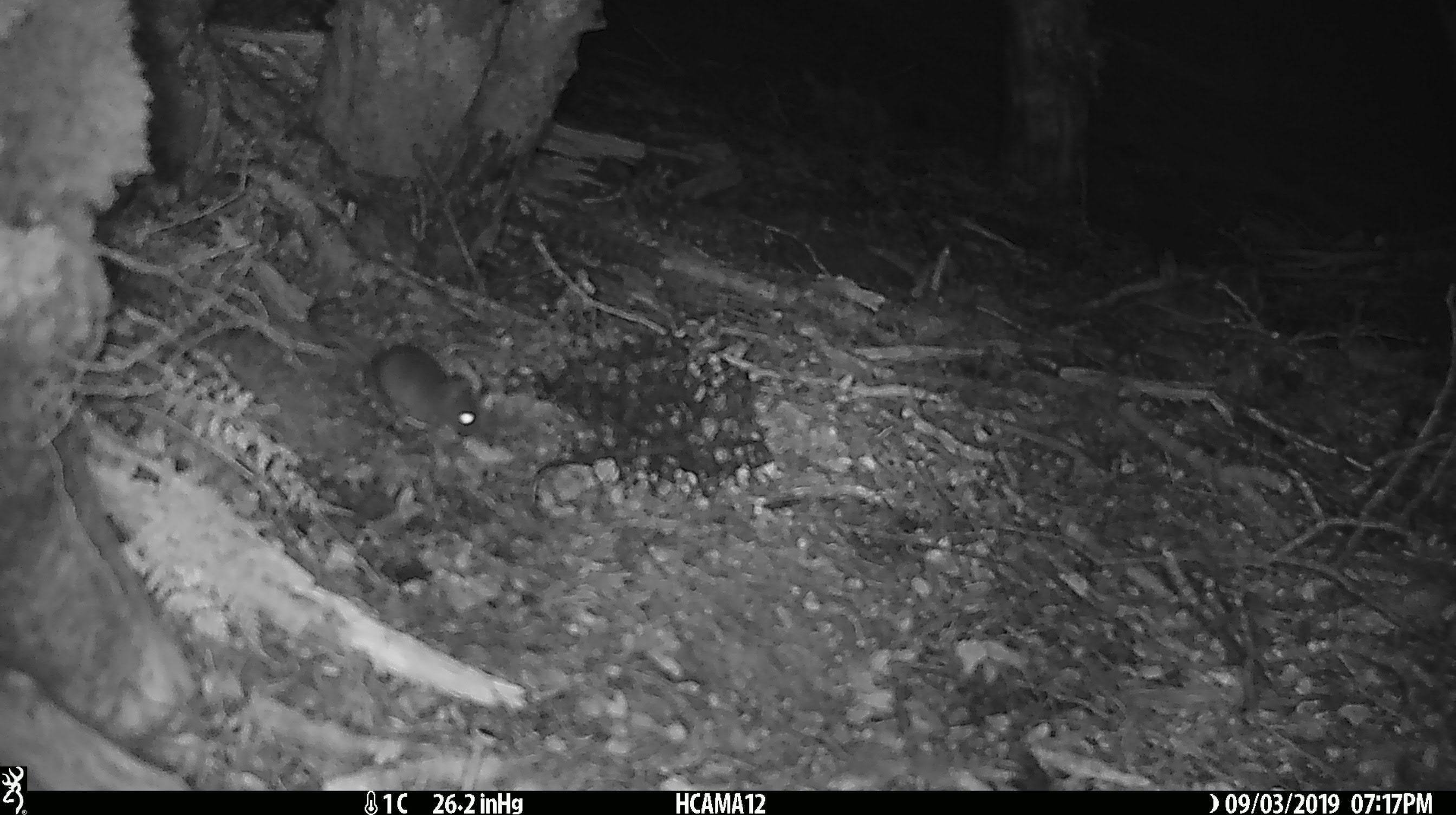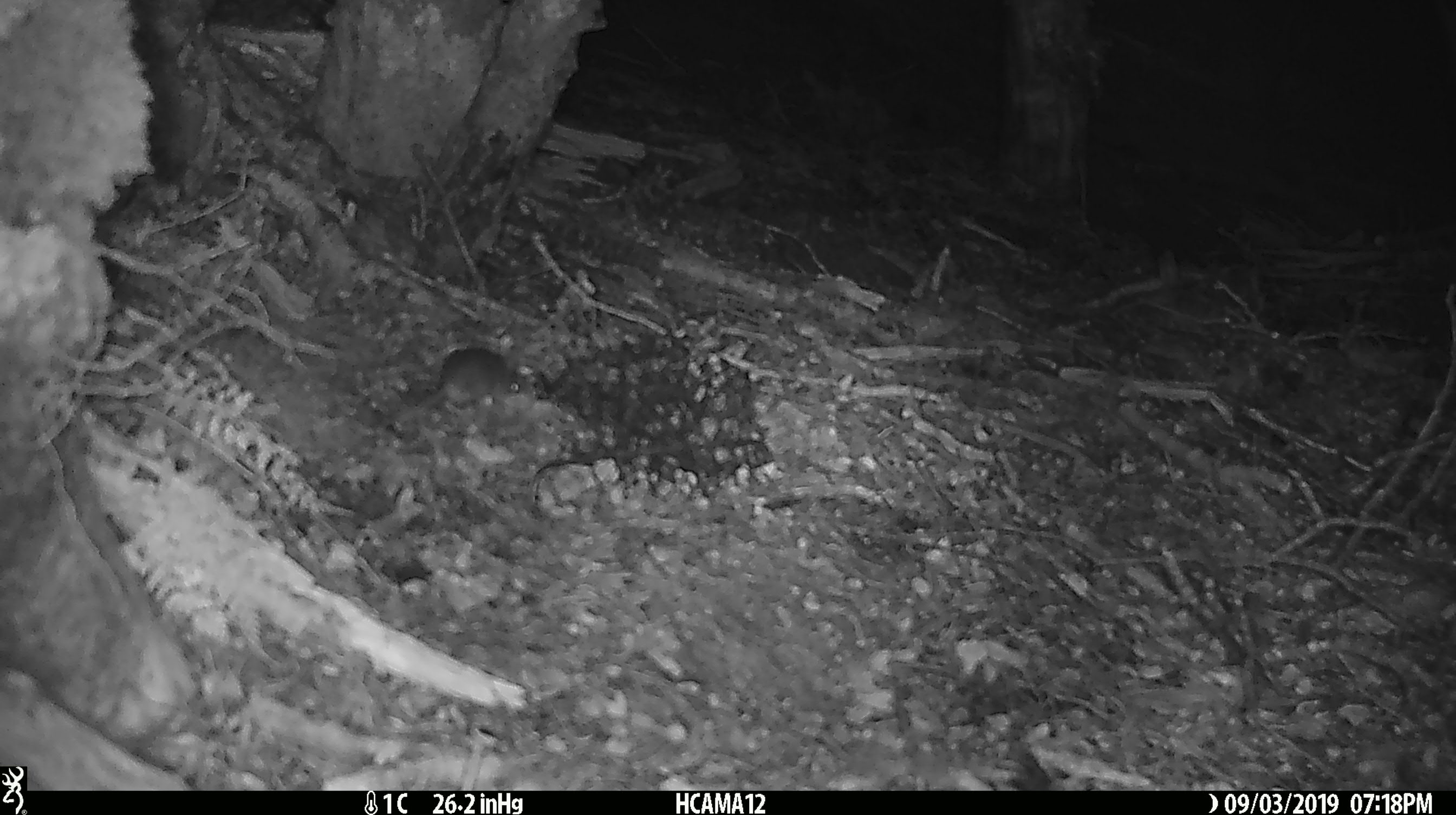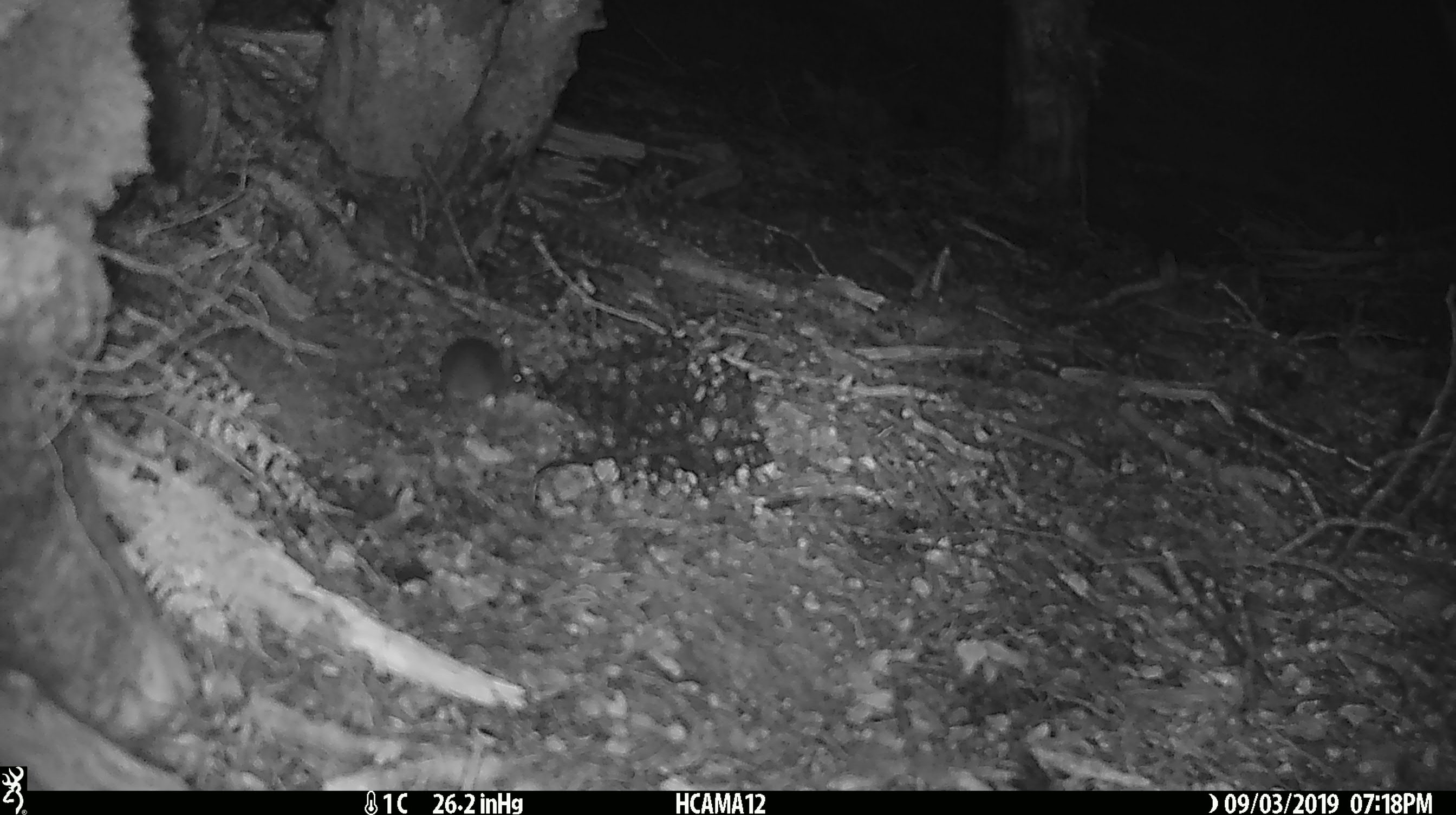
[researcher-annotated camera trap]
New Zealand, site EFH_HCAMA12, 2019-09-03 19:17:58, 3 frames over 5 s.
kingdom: Animalia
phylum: Chordata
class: Mammalia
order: Rodentia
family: Muridae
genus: Mus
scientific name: Mus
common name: mouse